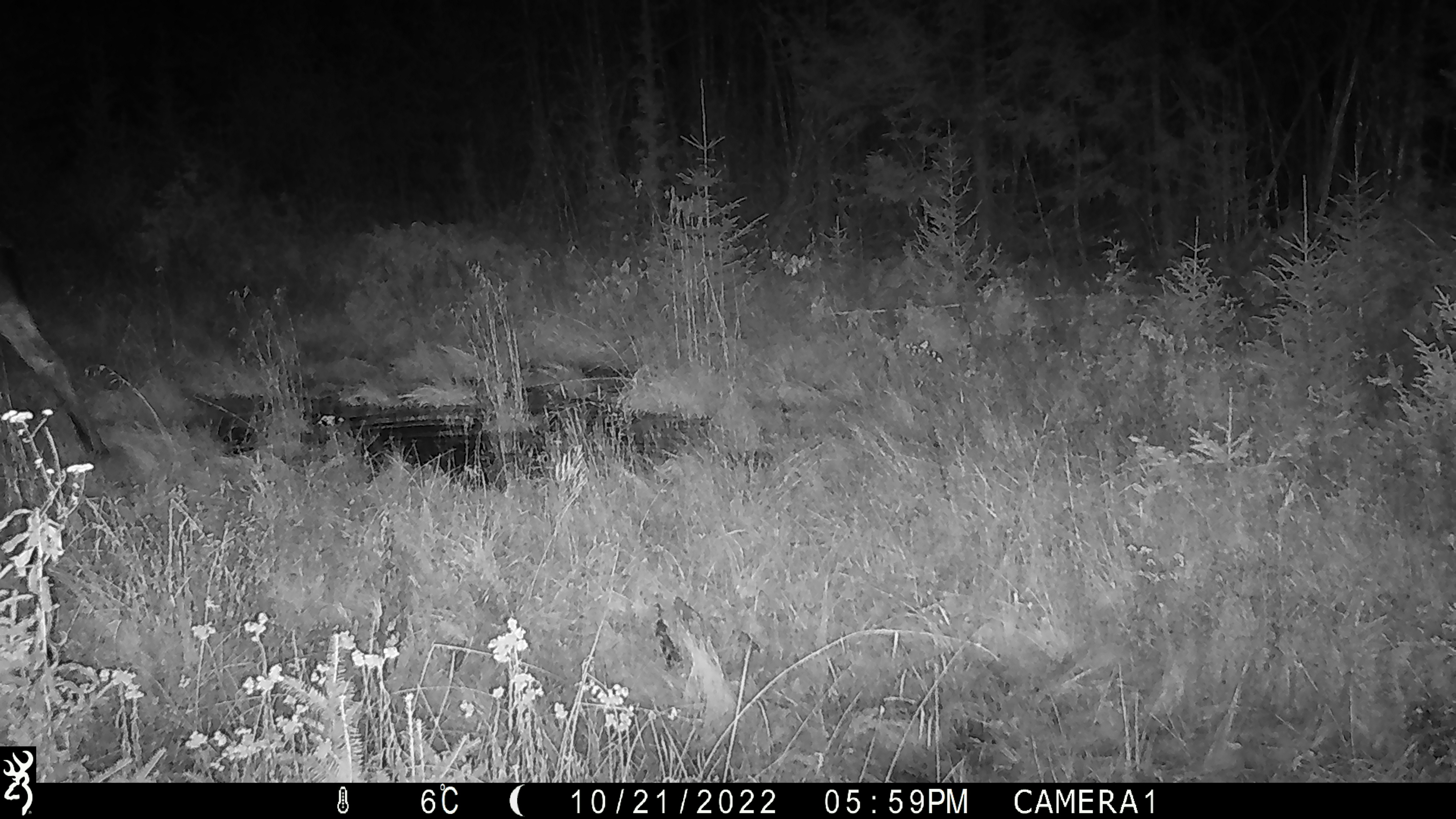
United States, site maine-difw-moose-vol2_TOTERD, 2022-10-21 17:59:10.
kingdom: Animalia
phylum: Chordata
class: Mammalia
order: Artiodactyla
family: Cervidae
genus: Alces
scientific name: Alces alces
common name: moose